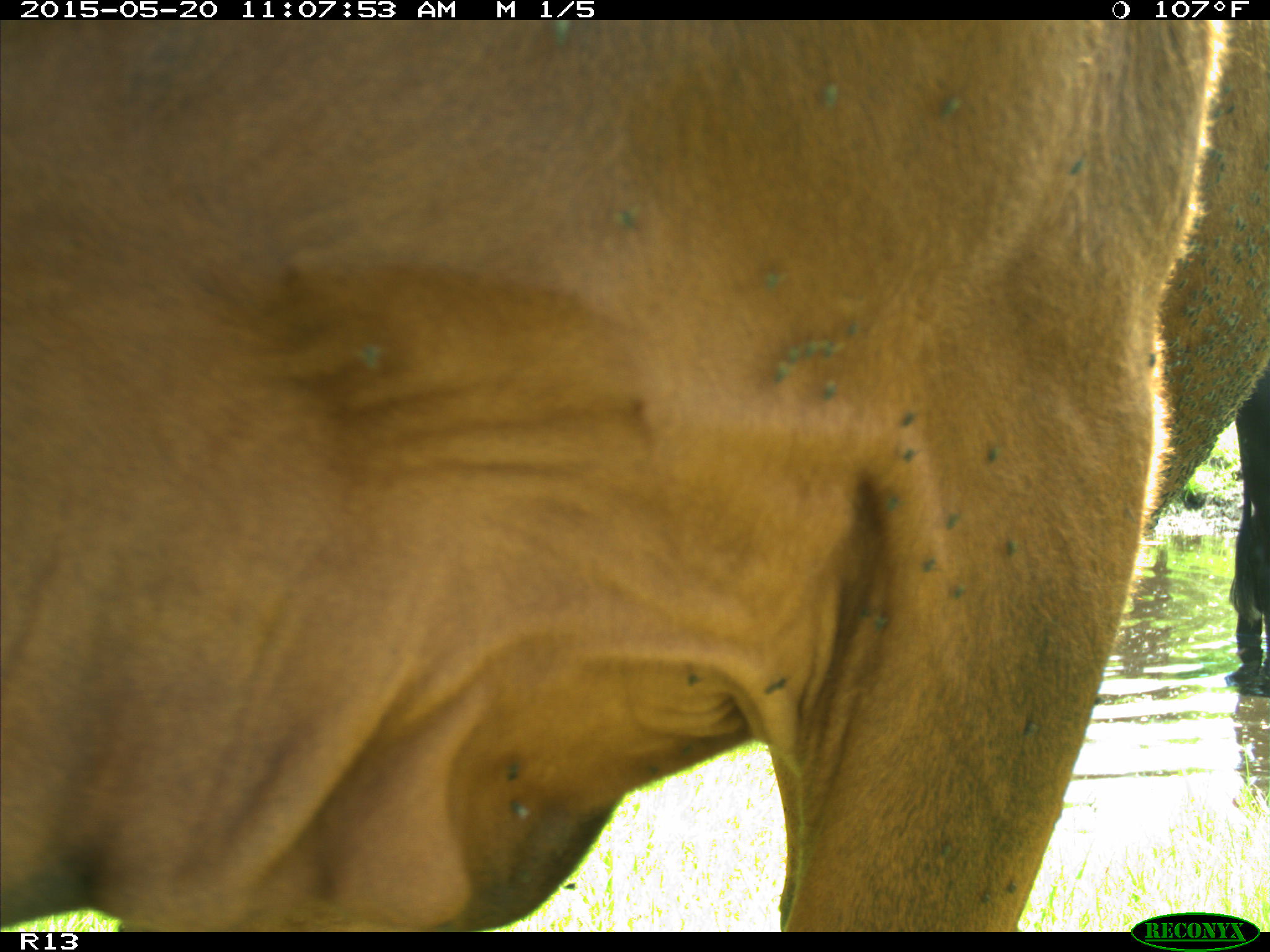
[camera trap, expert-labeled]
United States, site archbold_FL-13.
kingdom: Animalia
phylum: Chordata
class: Mammalia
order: Artiodactyla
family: Bovidae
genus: Bos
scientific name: Bos taurus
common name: domestic cow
Bos taurus (domestic cow).